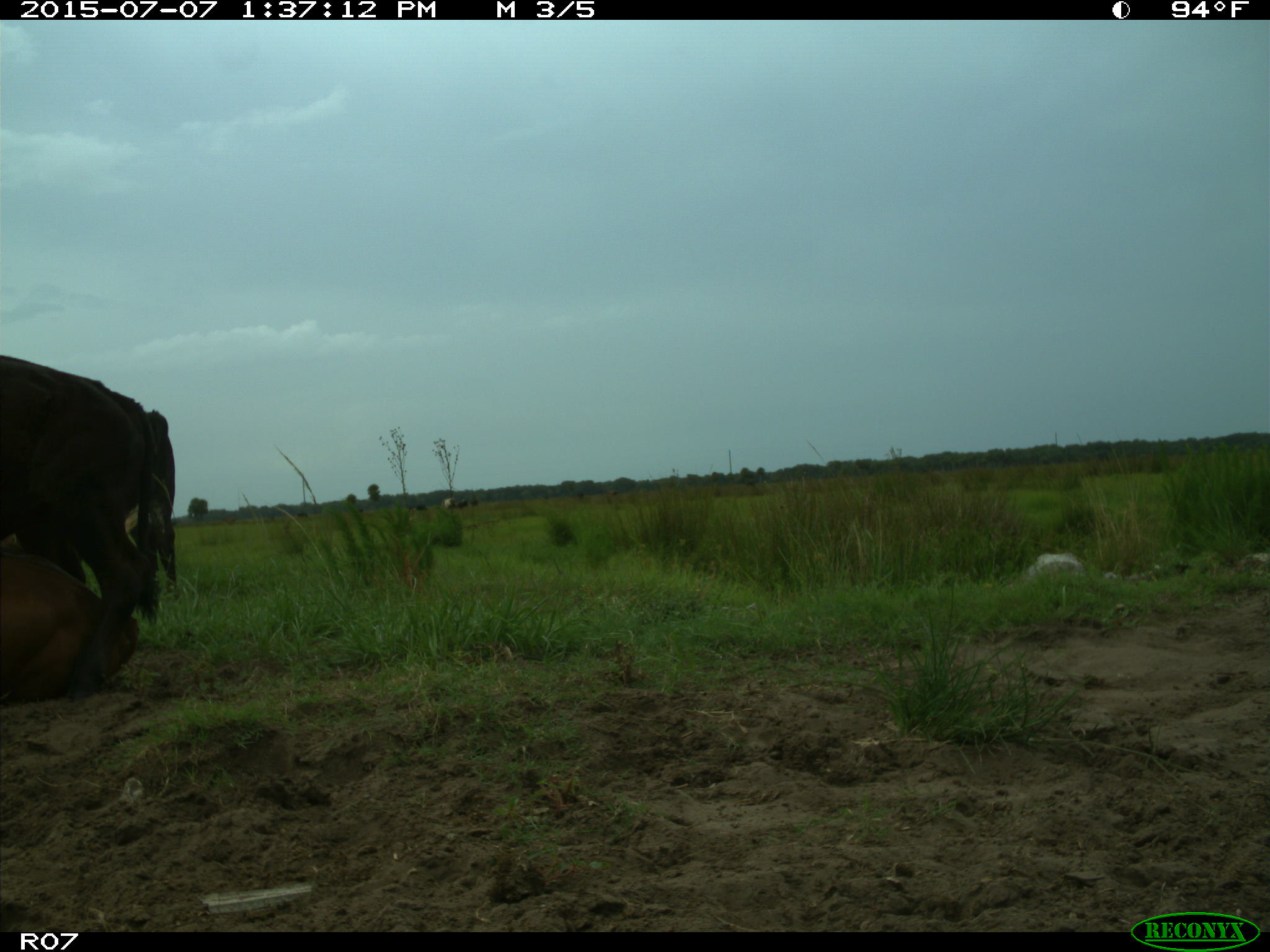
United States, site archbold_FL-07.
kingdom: Animalia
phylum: Chordata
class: Mammalia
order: Artiodactyla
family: Bovidae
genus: Bos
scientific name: Bos taurus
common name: domestic cow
Bos taurus (domestic cow).